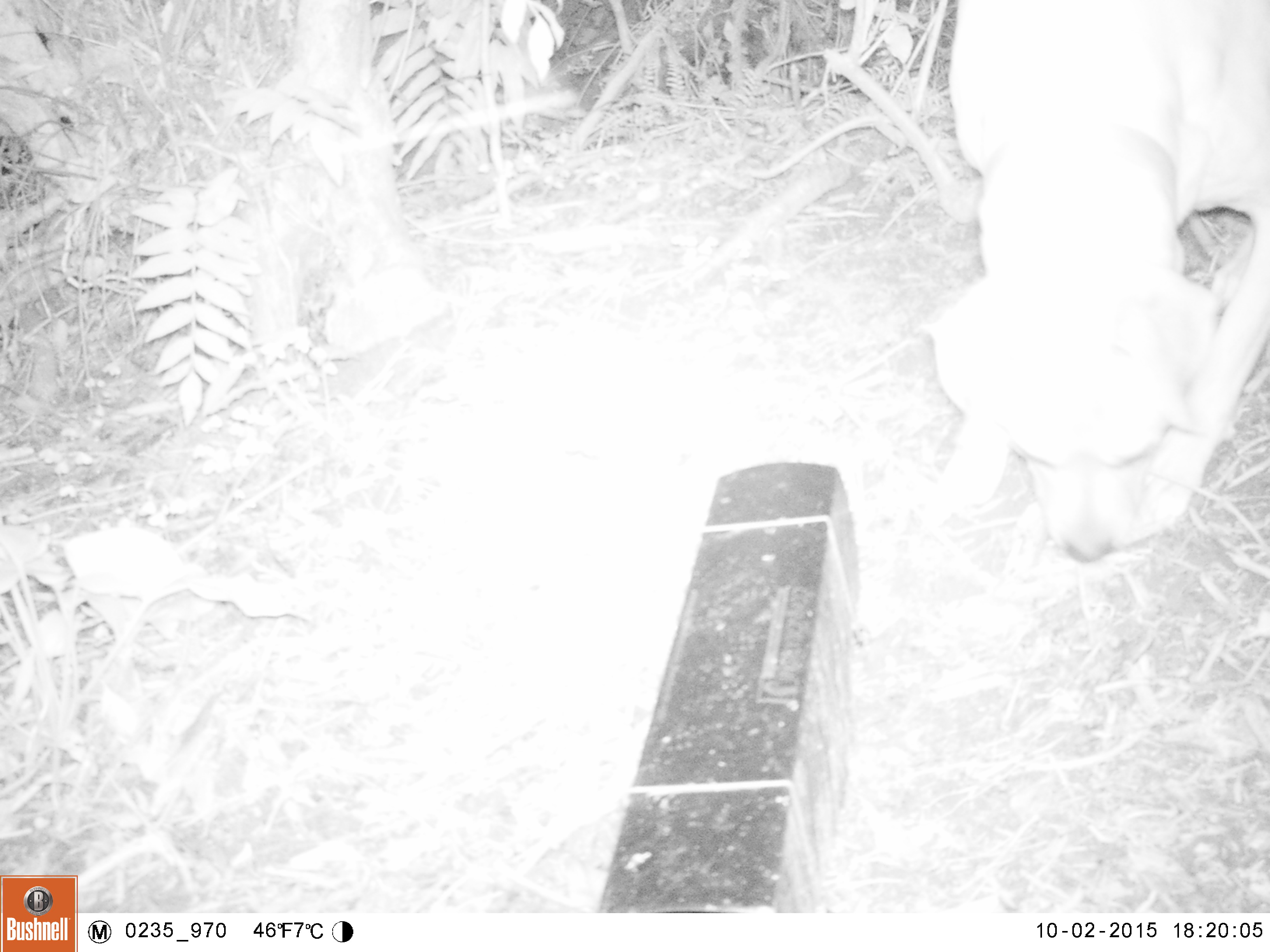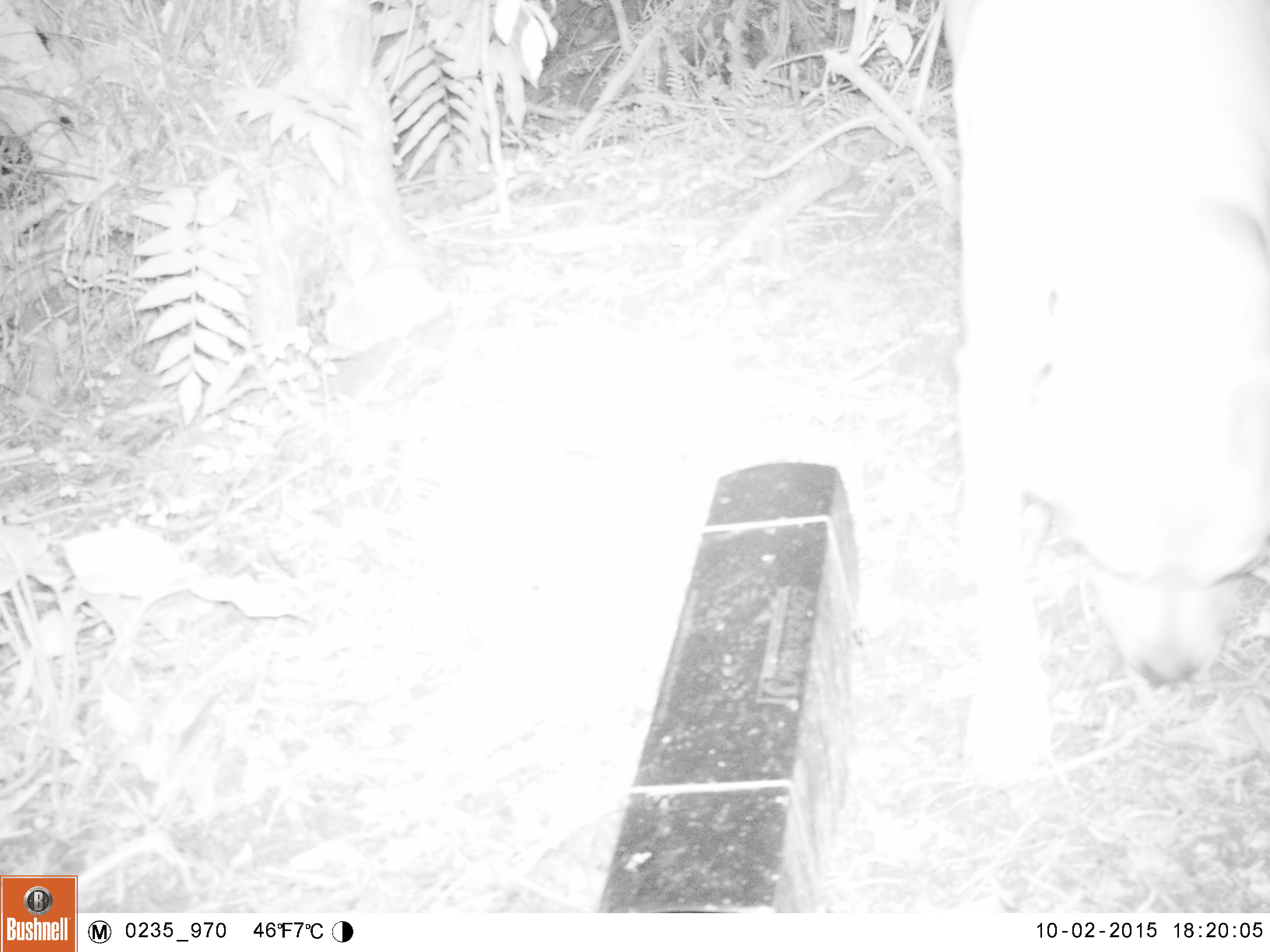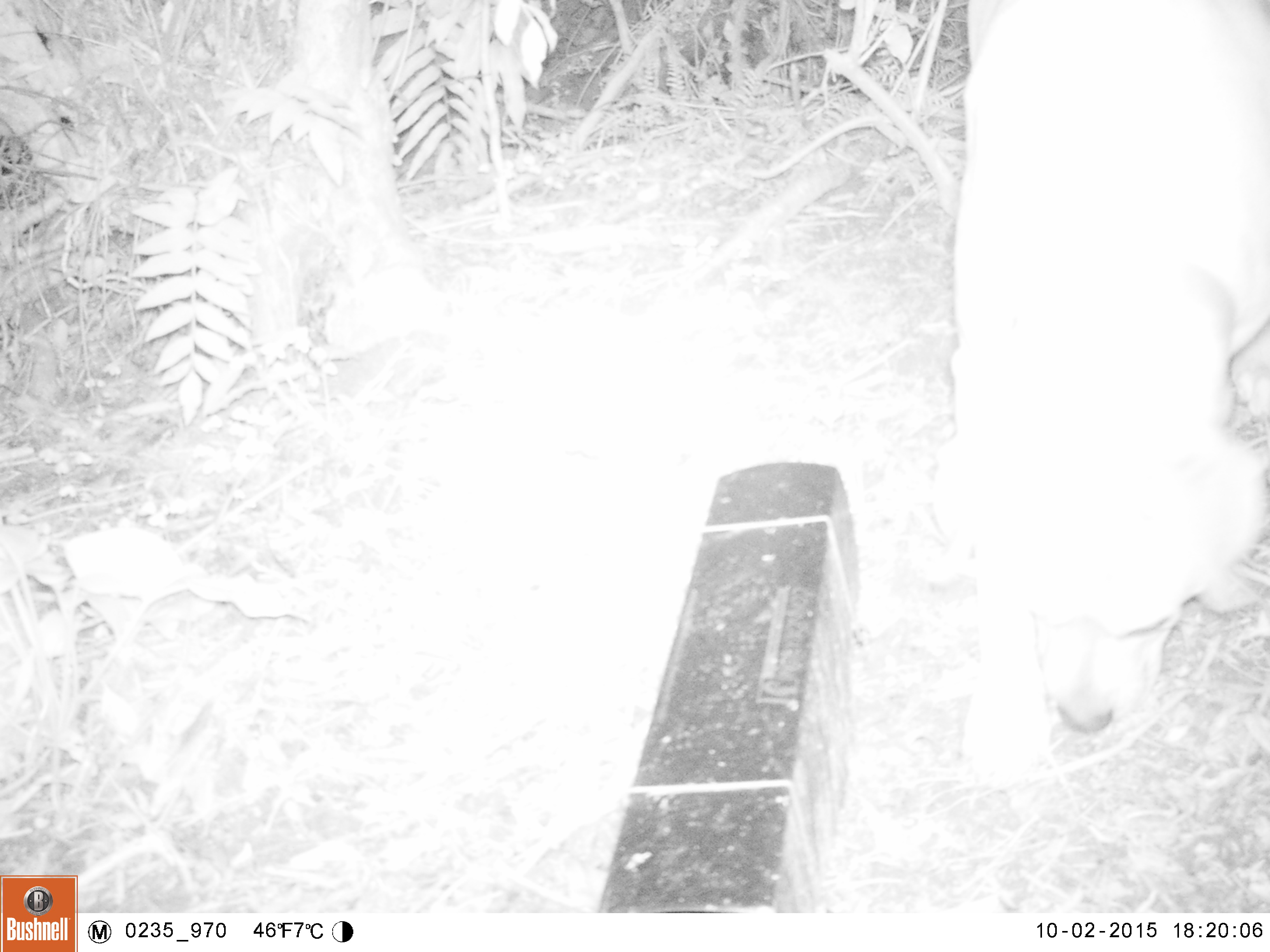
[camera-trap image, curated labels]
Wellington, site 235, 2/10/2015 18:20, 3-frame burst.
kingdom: Animalia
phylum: Chordata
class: Mammalia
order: Carnivora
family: Canidae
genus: Canis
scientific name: Canis familiaris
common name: dog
Dog (Canis familiaris).